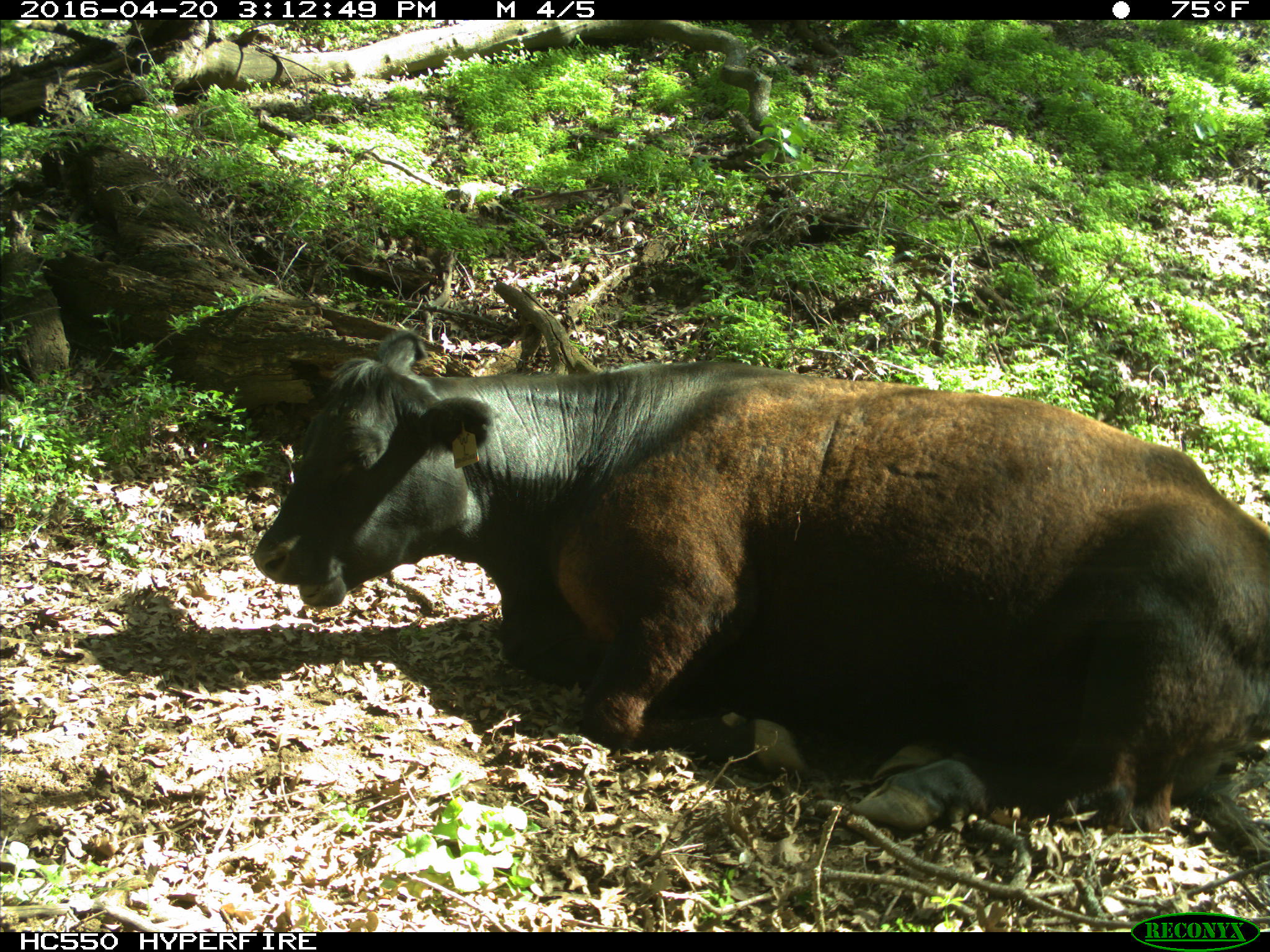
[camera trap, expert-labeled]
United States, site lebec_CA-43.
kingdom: Animalia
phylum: Chordata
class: Mammalia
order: Artiodactyla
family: Bovidae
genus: Bos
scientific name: Bos taurus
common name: domestic cow